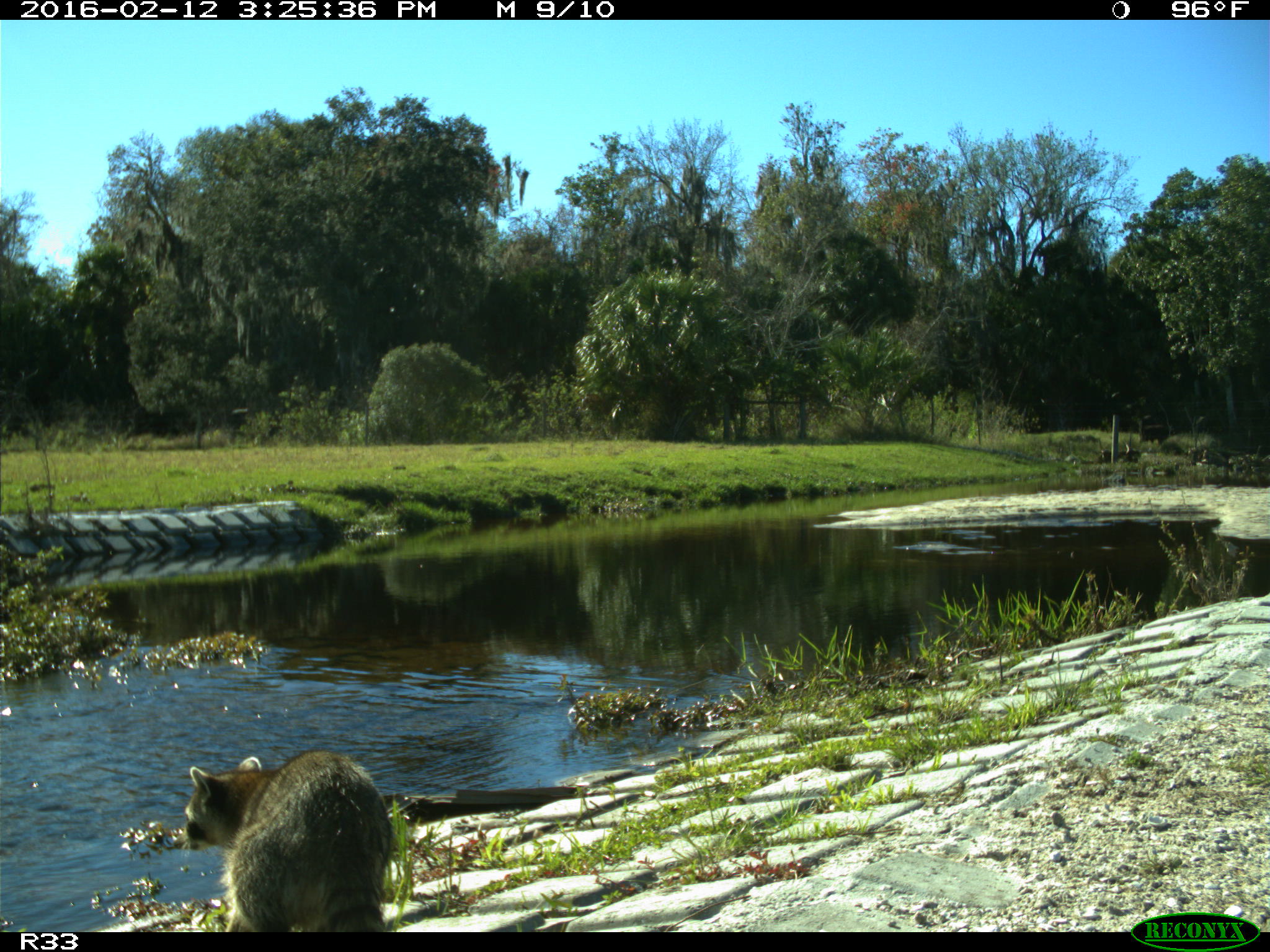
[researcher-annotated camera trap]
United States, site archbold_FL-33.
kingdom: Animalia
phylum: Chordata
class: Mammalia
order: Carnivora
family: Procyonidae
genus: Procyon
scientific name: Procyon lotor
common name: common raccoon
Procyon lotor (common raccoon).